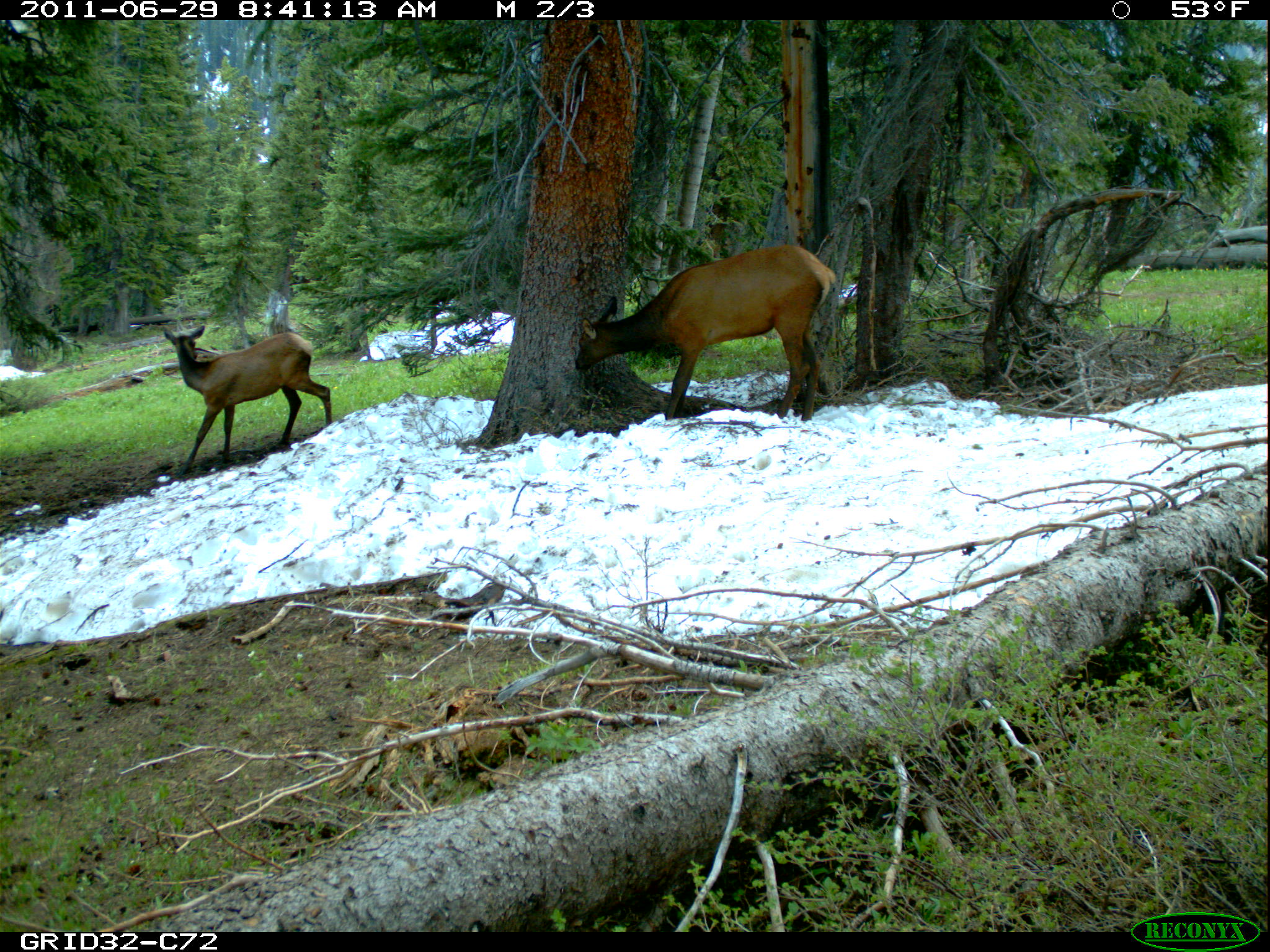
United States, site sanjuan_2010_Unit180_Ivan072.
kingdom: Animalia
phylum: Chordata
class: Mammalia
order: Artiodactyla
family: Cervidae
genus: Cervus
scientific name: Cervus elaphus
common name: red deer